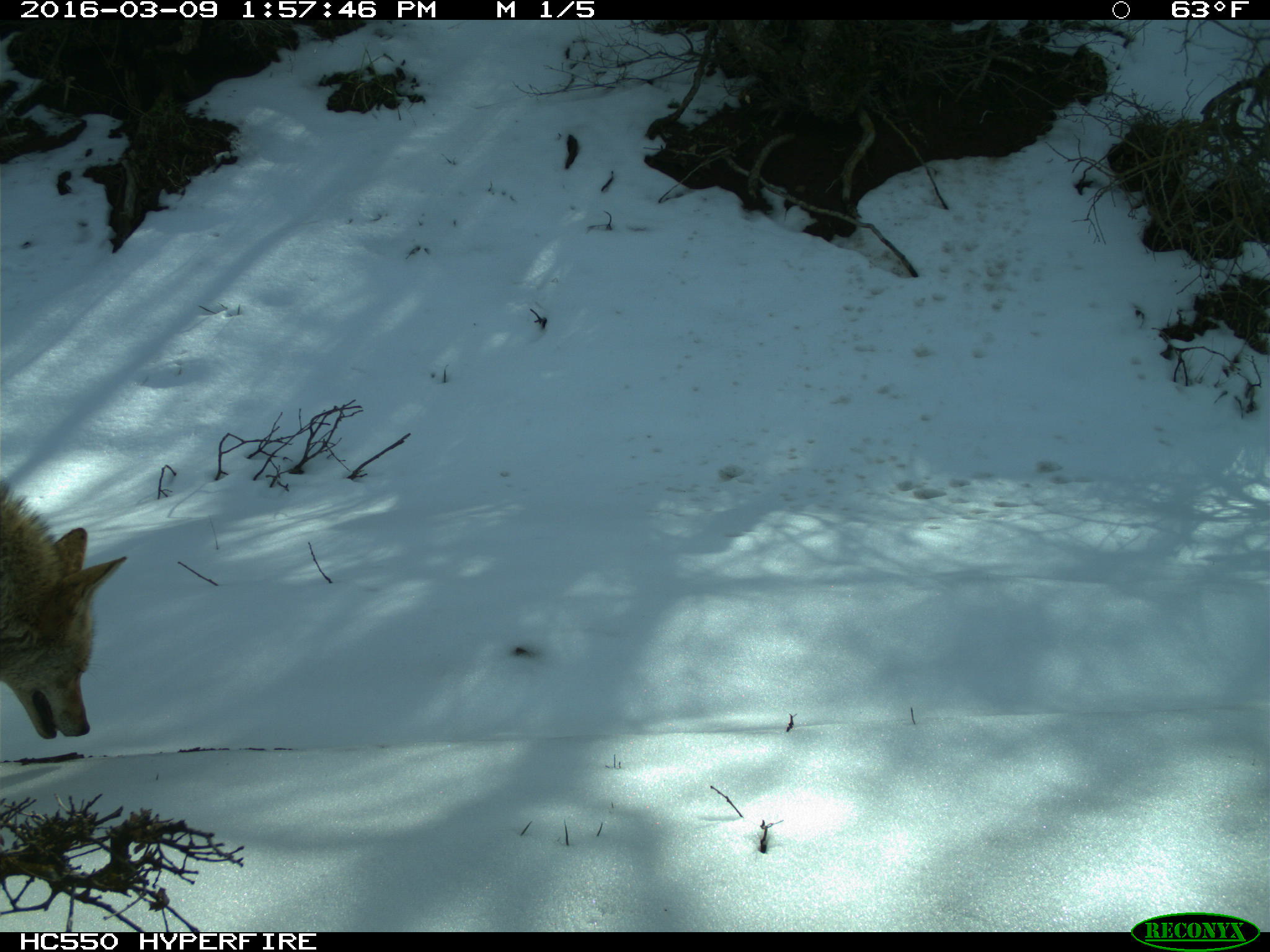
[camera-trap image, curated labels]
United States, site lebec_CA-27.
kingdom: Animalia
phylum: Chordata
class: Mammalia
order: Carnivora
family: Canidae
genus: Canis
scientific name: Canis latrans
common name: coyote